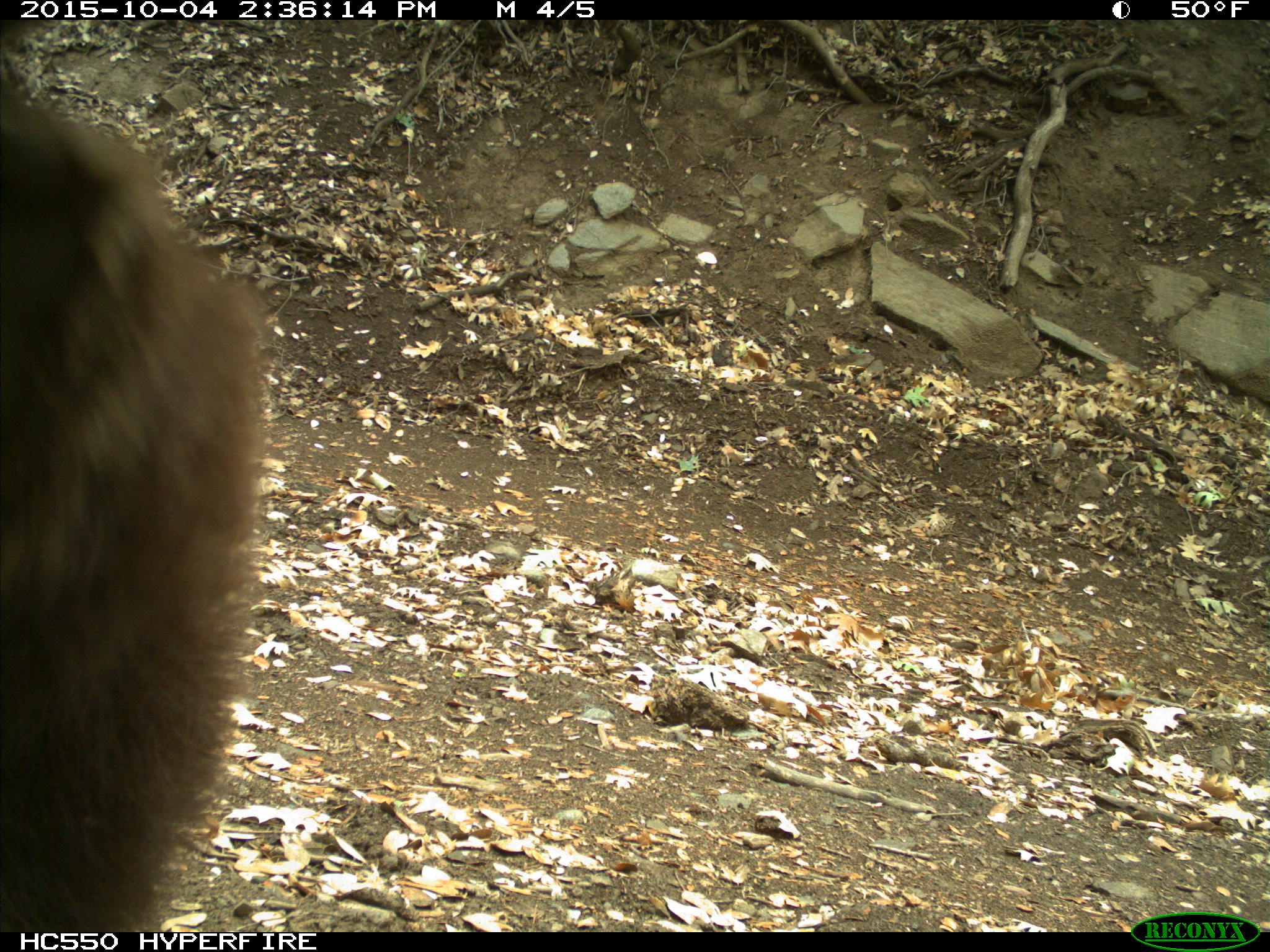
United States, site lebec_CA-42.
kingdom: Animalia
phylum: Chordata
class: Mammalia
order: Carnivora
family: Ursidae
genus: Ursus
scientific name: Ursus americanus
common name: american black bear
Ursus americanus (american black bear).